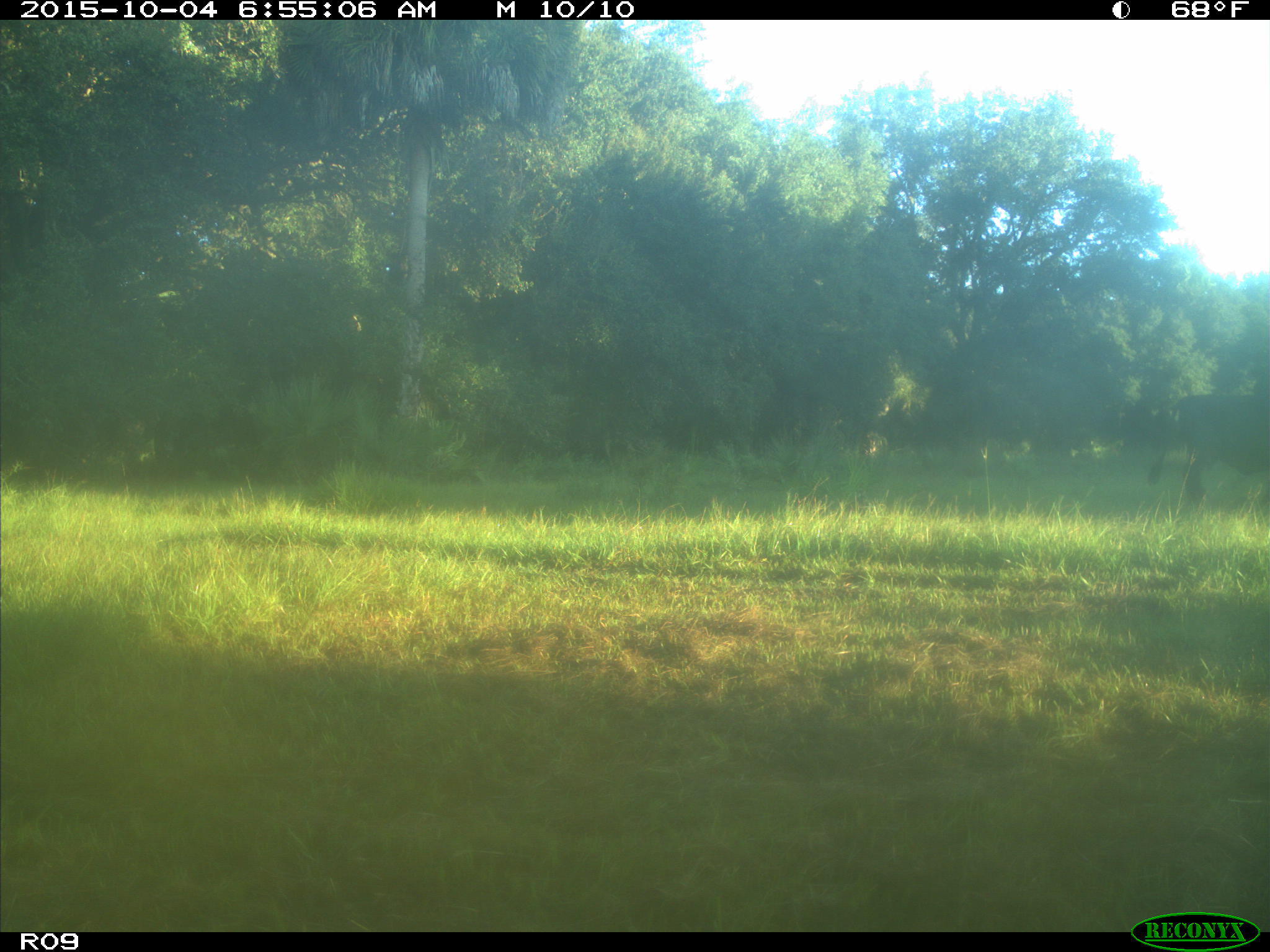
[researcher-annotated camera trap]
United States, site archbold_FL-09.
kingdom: Animalia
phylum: Chordata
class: Mammalia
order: Artiodactyla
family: Bovidae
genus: Bos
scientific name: Bos taurus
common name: domestic cow